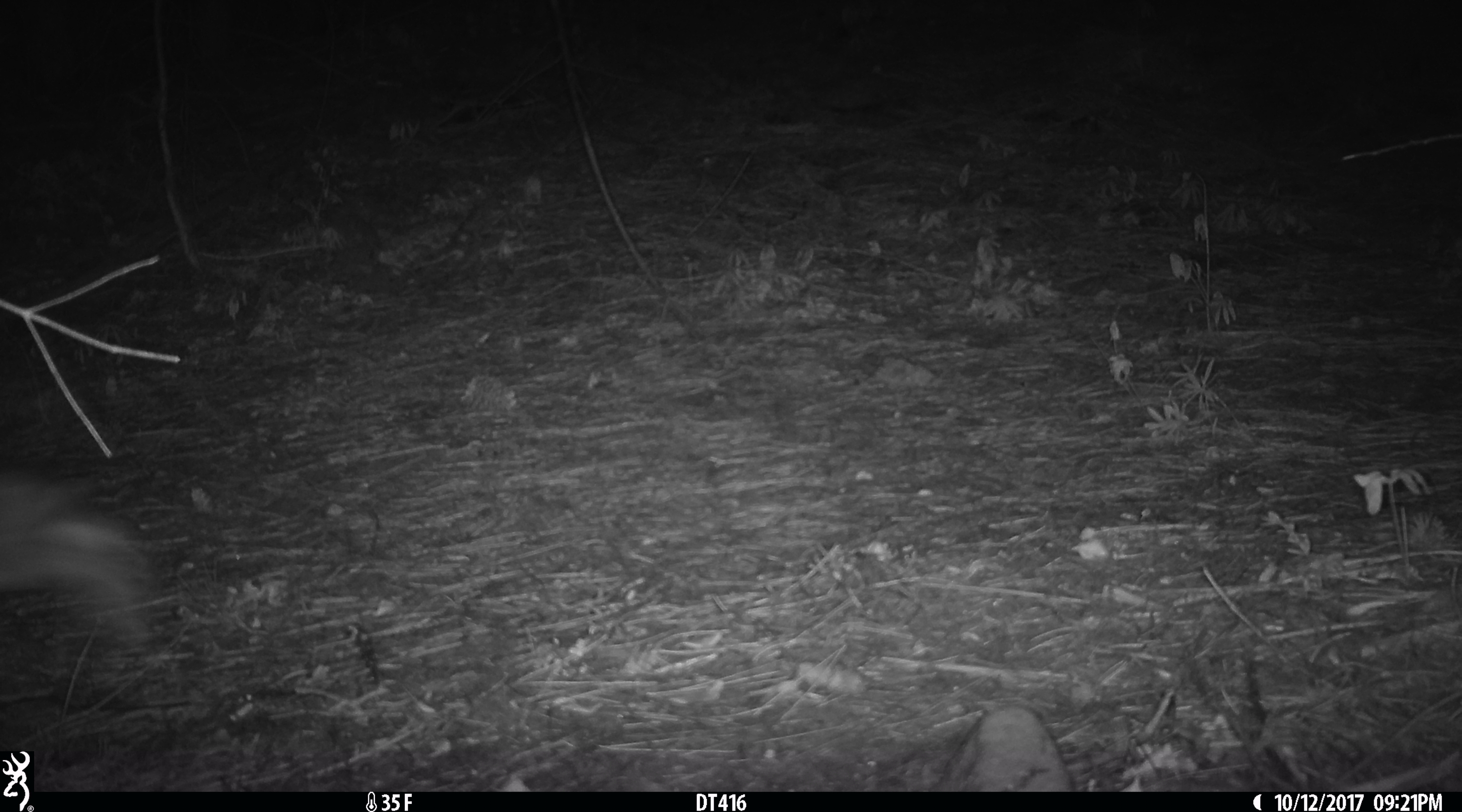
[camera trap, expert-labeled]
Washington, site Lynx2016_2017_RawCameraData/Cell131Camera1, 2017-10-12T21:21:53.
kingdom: Animalia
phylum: Chordata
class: Mammalia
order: Lagomorpha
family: Leporidae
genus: Lepus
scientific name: Lepus americanus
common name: snowshoe hare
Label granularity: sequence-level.